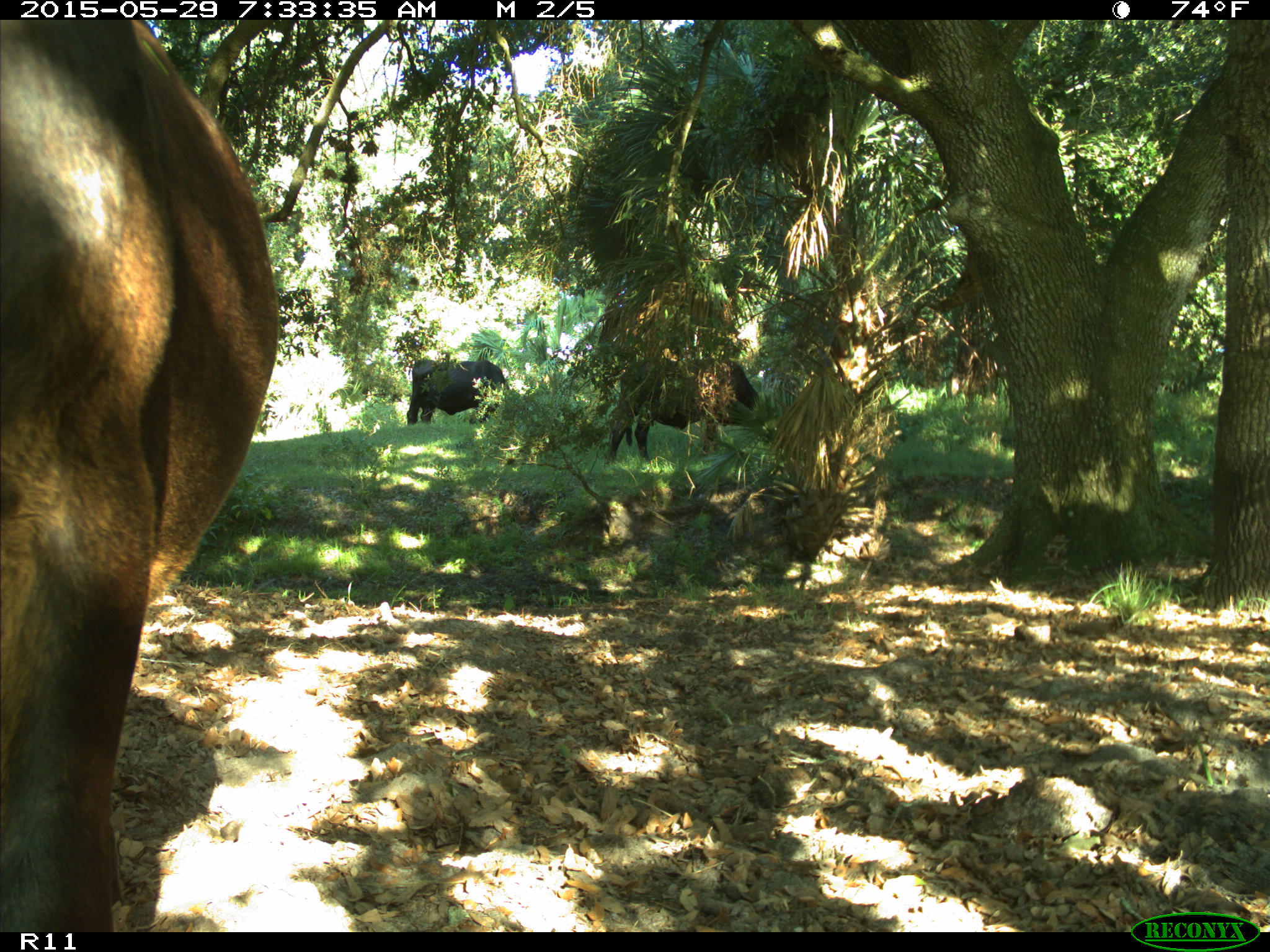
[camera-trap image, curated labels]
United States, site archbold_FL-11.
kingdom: Animalia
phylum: Chordata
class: Mammalia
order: Artiodactyla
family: Bovidae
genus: Bos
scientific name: Bos taurus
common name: domestic cow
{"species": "Bos taurus (domestic cow)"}